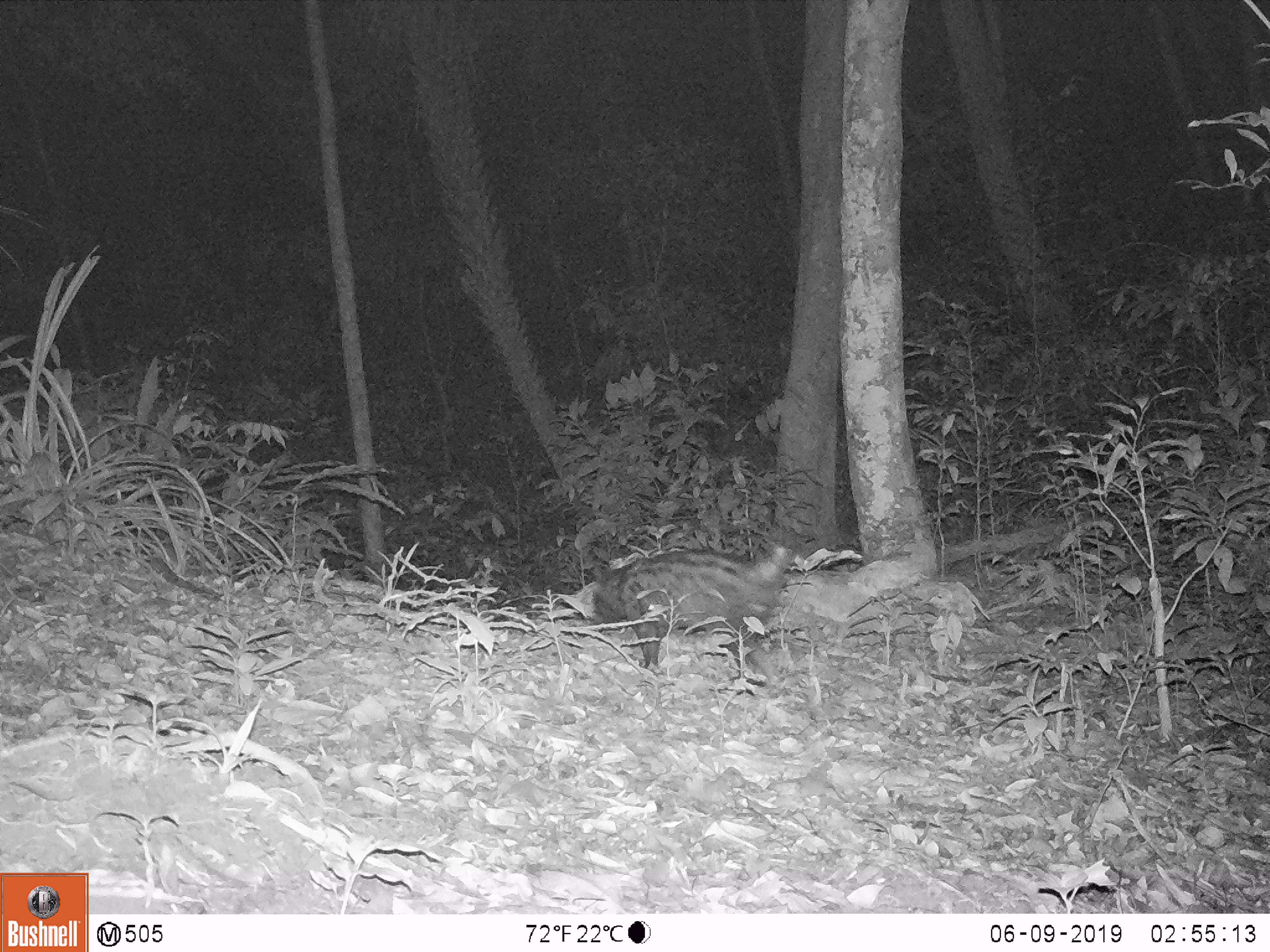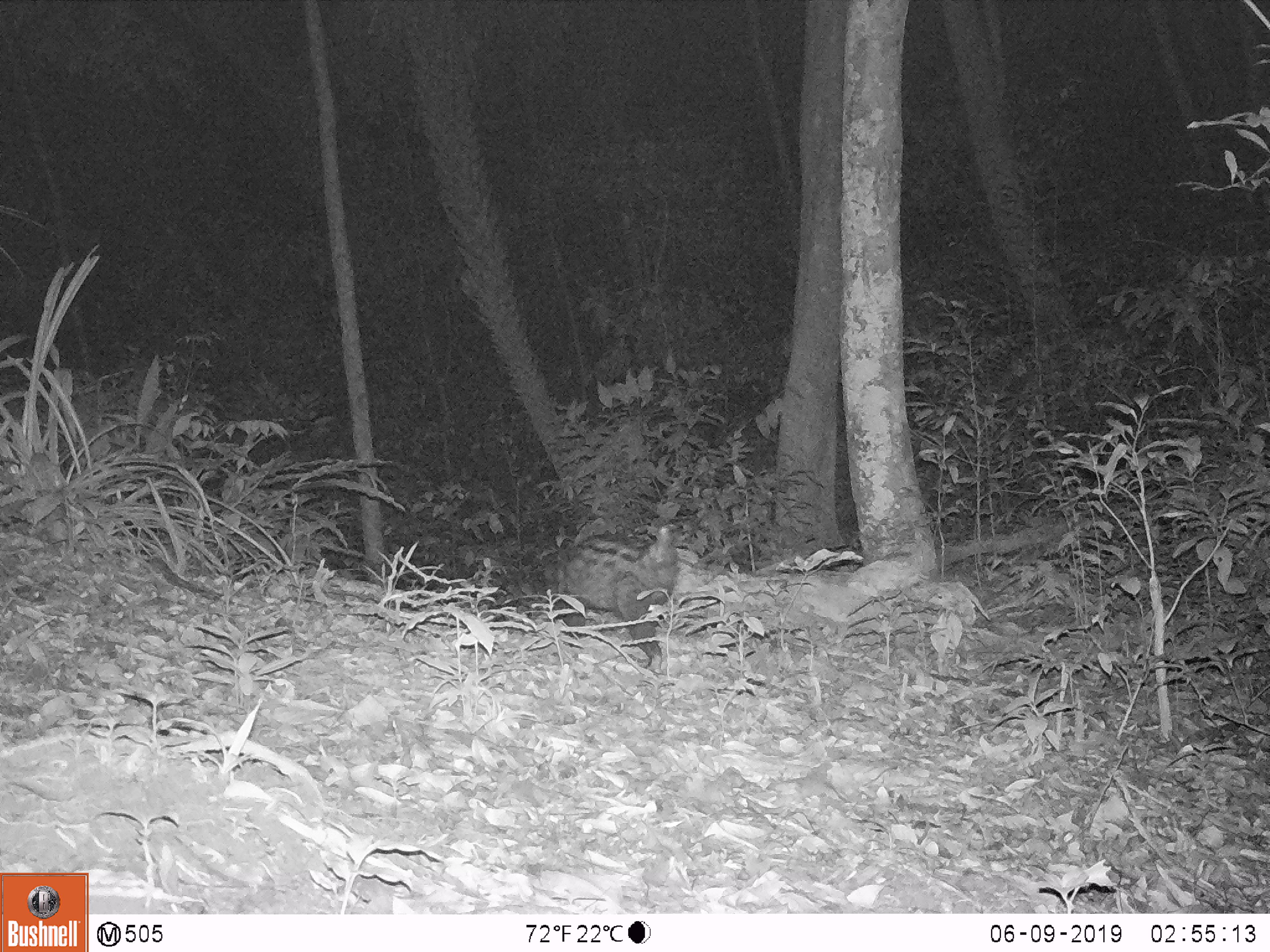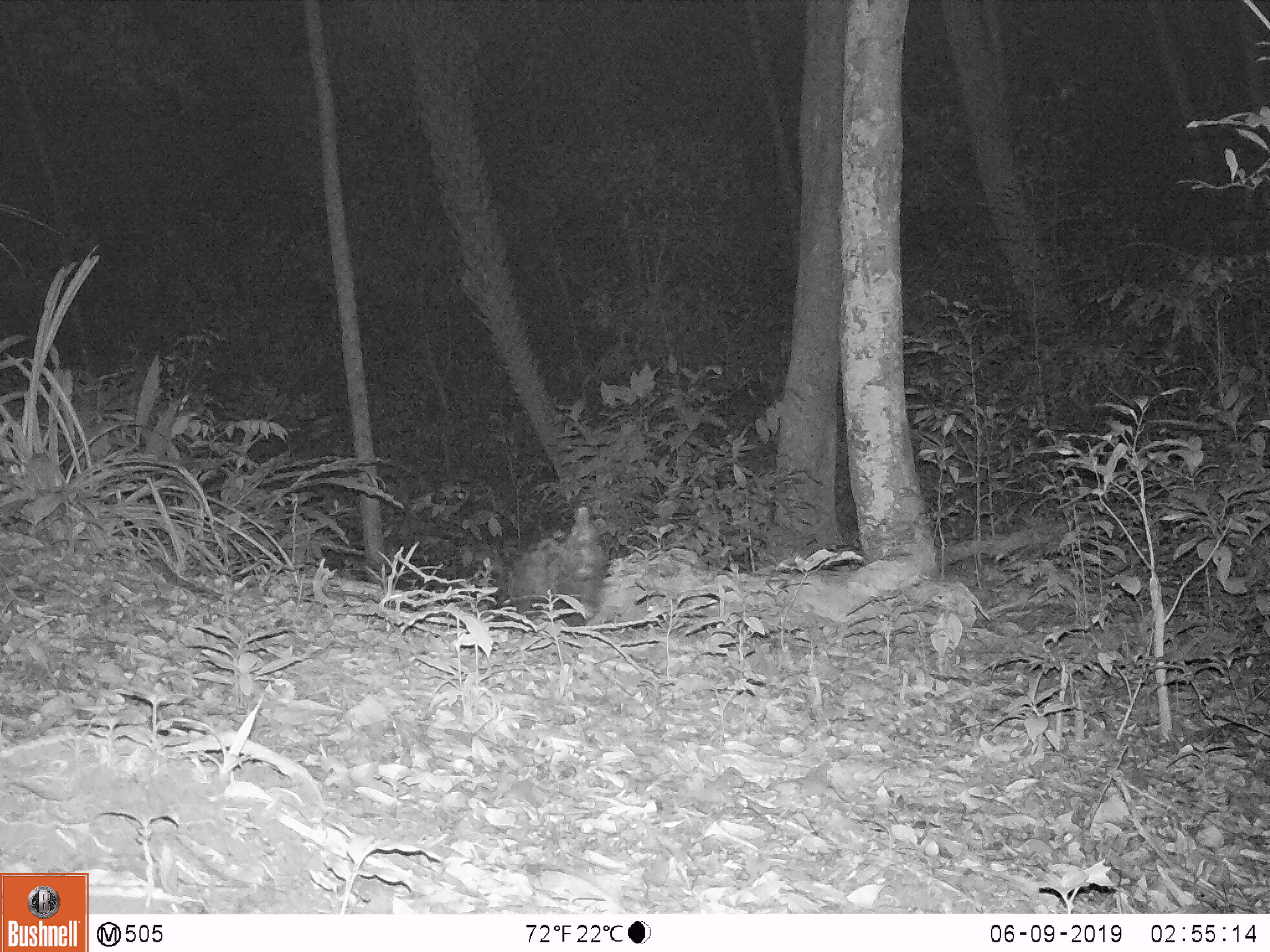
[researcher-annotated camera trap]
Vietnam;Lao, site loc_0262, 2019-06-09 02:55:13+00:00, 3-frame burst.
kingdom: Animalia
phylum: Chordata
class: Mammalia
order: Carnivora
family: Viverridae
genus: Paradoxurus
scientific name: Paradoxurus hermaphroditus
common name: common palm civet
Common palm civet (Paradoxurus hermaphroditus). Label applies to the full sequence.